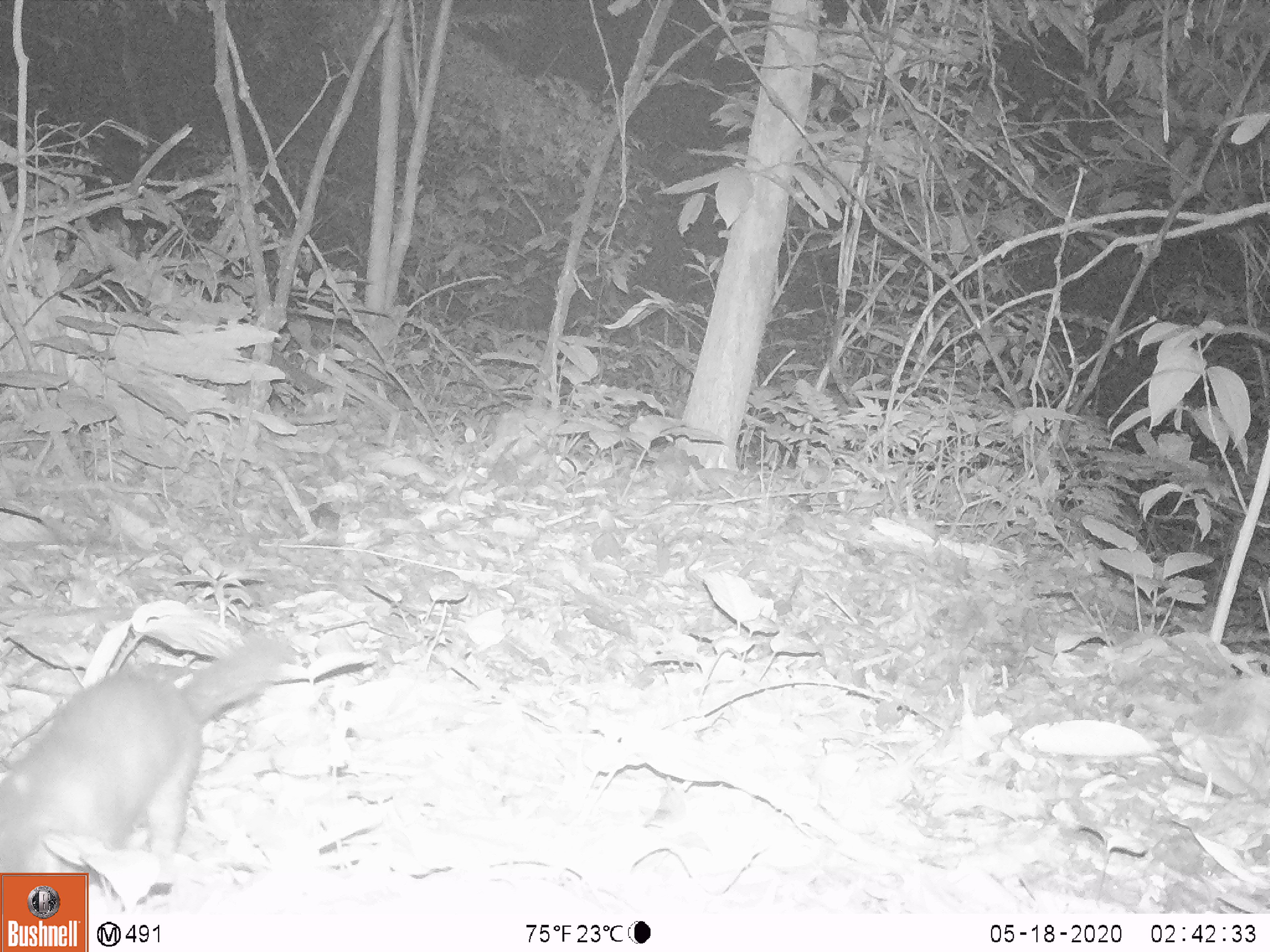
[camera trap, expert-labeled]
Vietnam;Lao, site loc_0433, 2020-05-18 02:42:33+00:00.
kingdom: Animalia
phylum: Chordata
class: Mammalia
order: Carnivora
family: Mustelidae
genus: Melogale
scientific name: Melogale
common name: ferret badger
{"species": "ferret badger (Melogale)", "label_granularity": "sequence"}